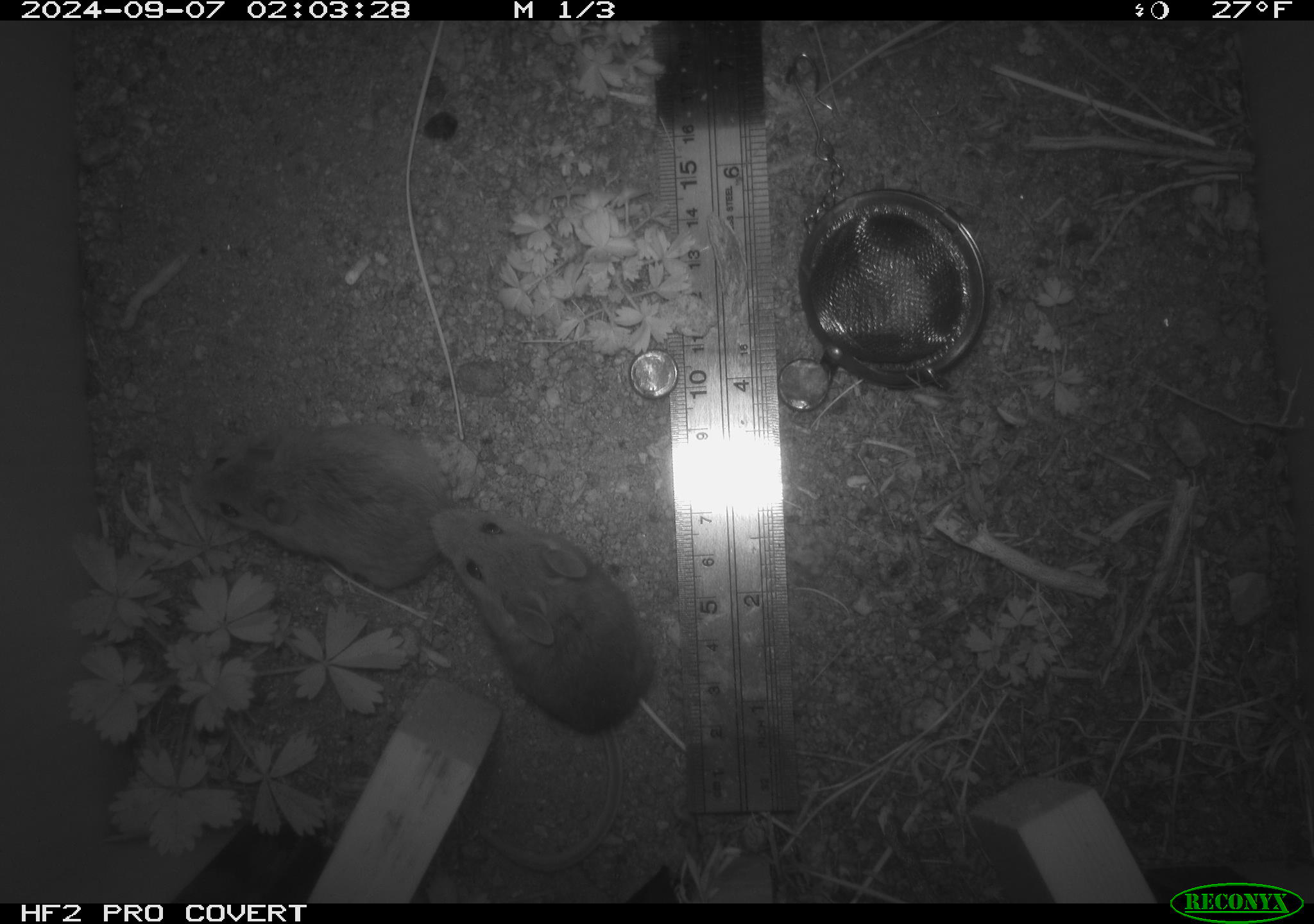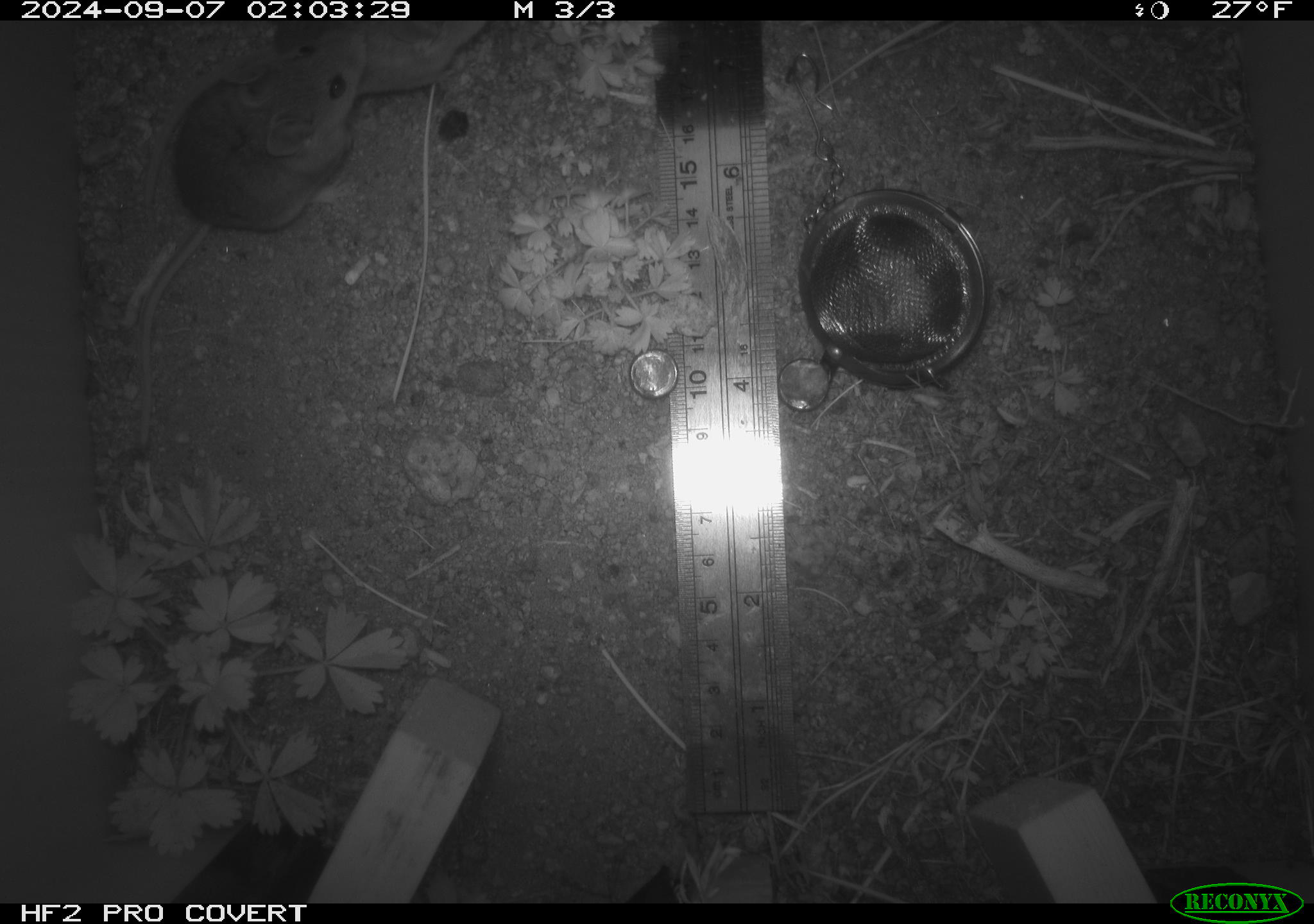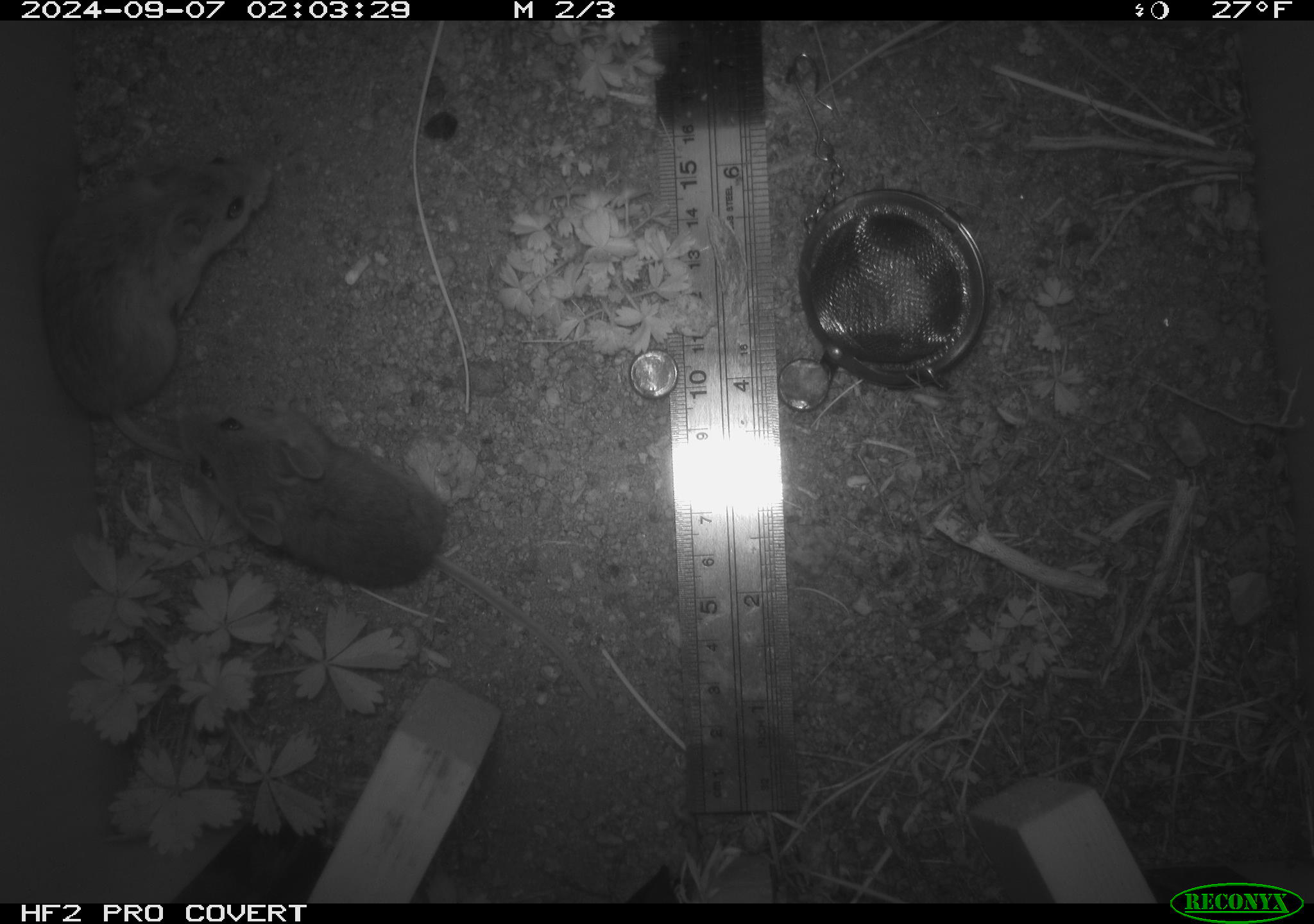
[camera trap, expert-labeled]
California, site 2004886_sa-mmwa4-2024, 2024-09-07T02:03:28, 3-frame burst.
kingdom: Animalia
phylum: Chordata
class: Mammalia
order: Rodentia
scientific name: Rodentia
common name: mouse species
Mouse species (Rodentia).